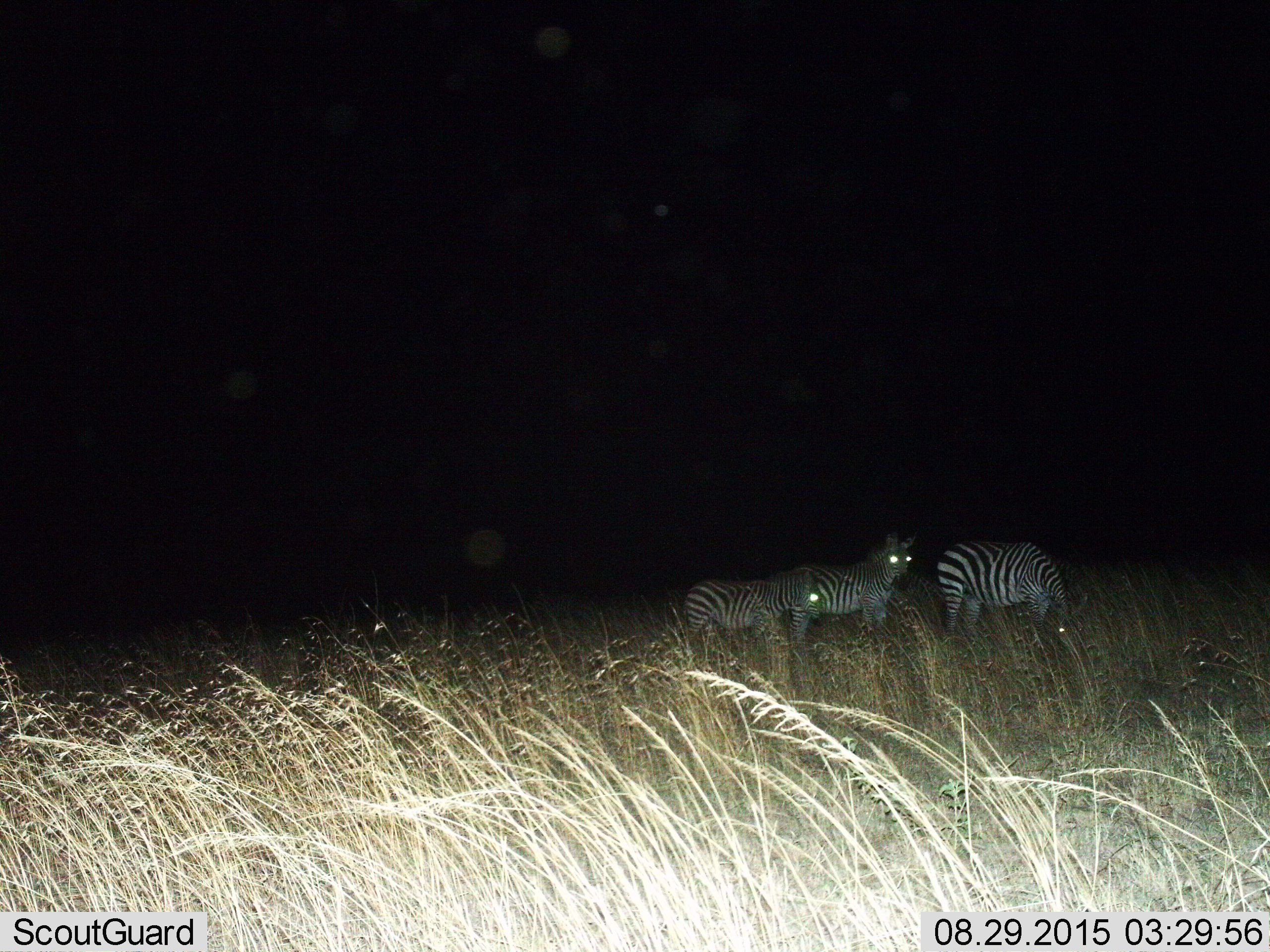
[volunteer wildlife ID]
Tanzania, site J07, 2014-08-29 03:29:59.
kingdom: Animalia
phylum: Chordata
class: Mammalia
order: Perissodactyla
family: Equidae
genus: Equus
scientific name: Equus quagga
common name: plains zebra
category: zebra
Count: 3.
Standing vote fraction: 90%.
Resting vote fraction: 0%.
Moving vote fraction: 0%.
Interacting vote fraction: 0%.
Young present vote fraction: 0%.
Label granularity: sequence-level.